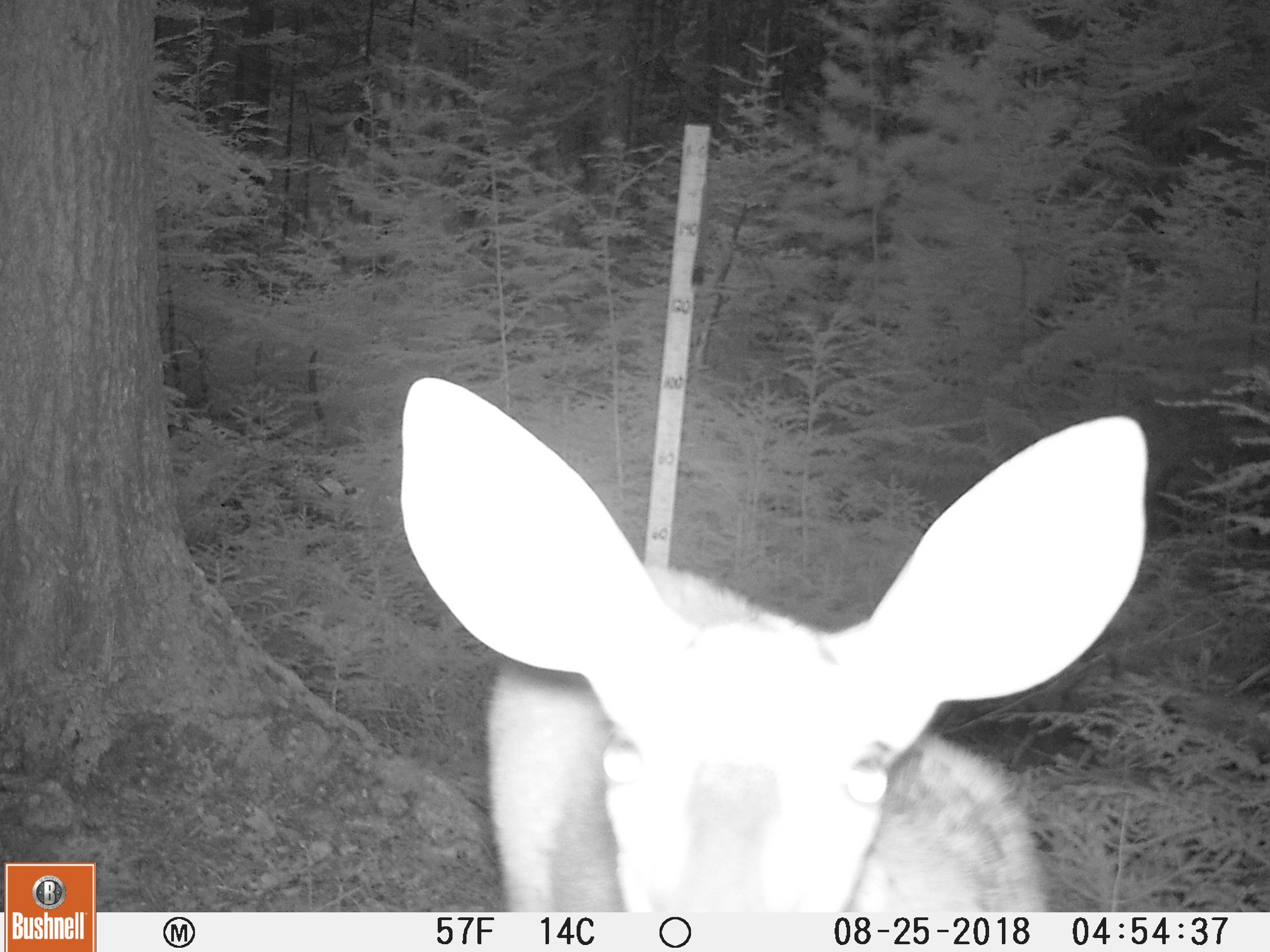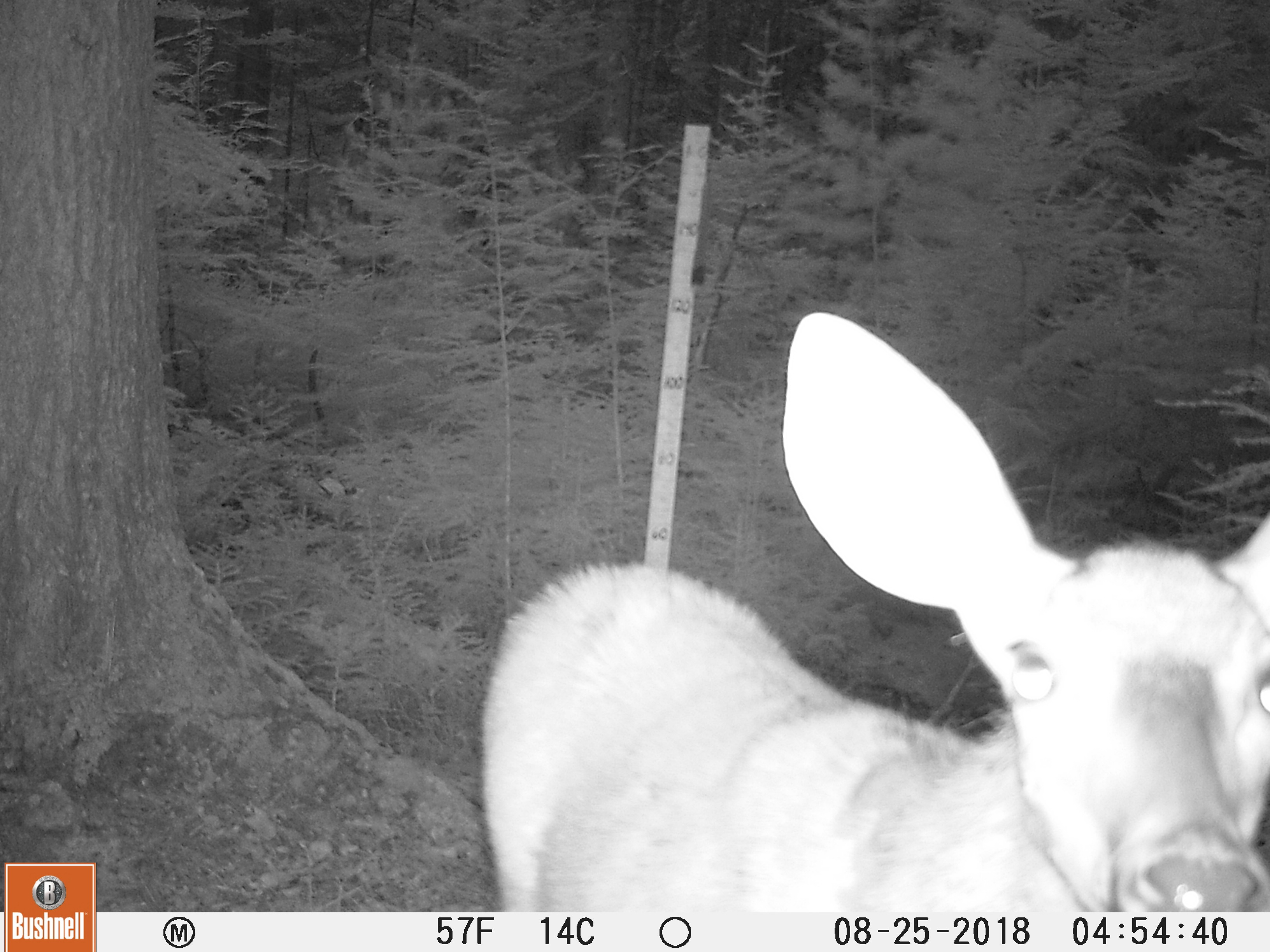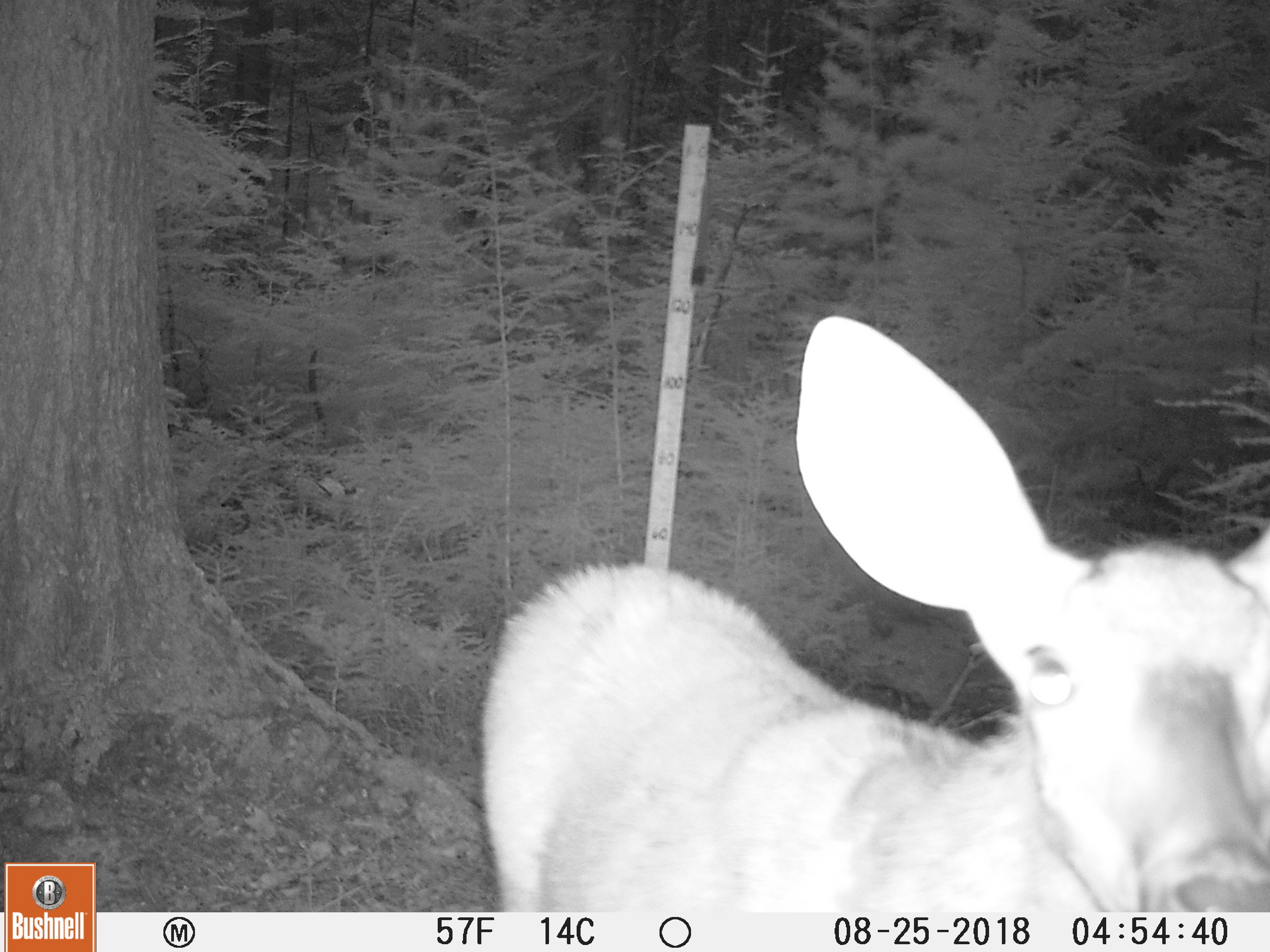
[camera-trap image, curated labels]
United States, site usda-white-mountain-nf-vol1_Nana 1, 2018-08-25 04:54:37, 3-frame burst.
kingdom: Animalia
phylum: Chordata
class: Mammalia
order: Artiodactyla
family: Cervidae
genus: Odocoileus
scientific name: Odocoileus virginianus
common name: white-tailed deer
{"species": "white-tailed deer (Odocoileus virginianus)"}